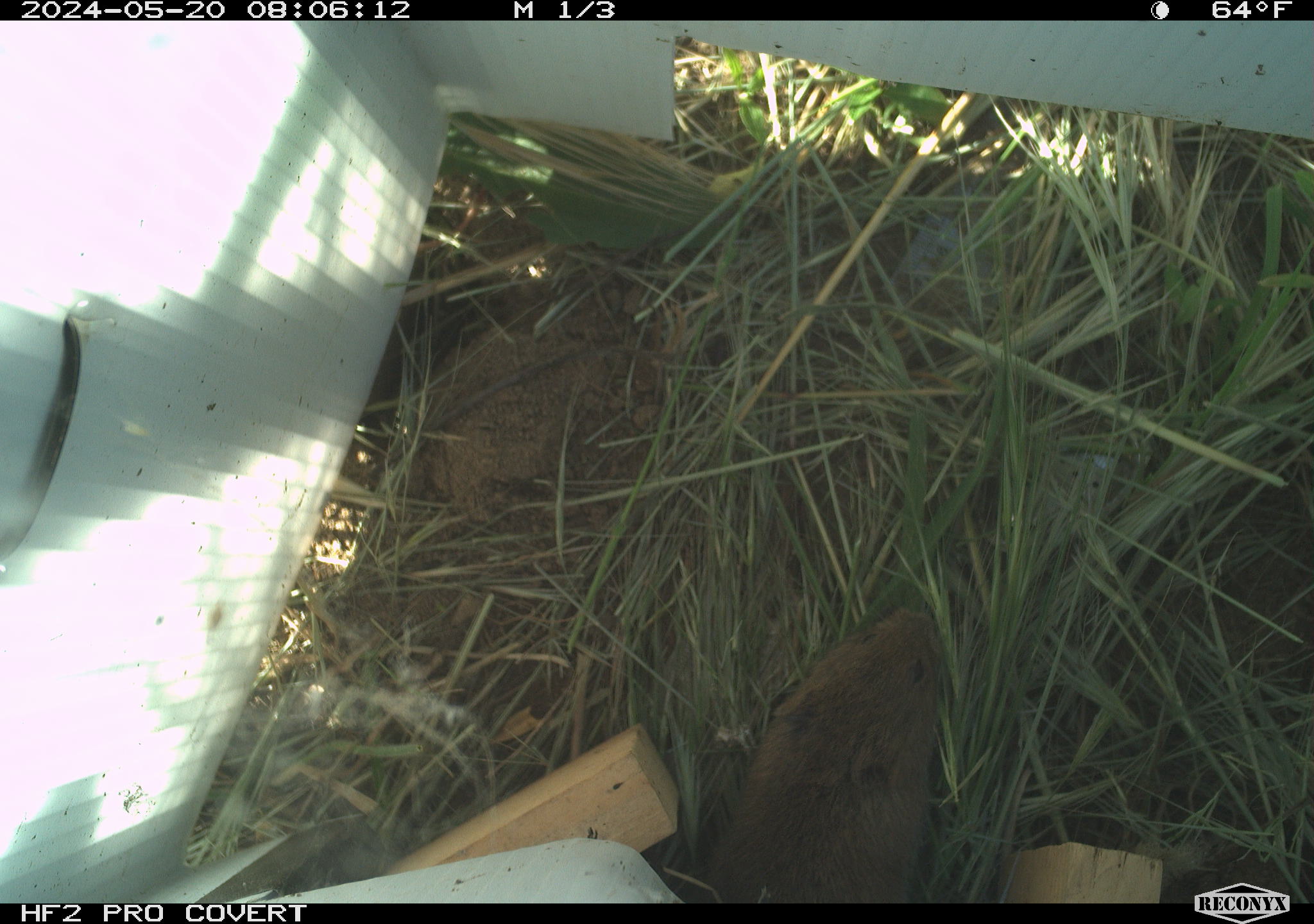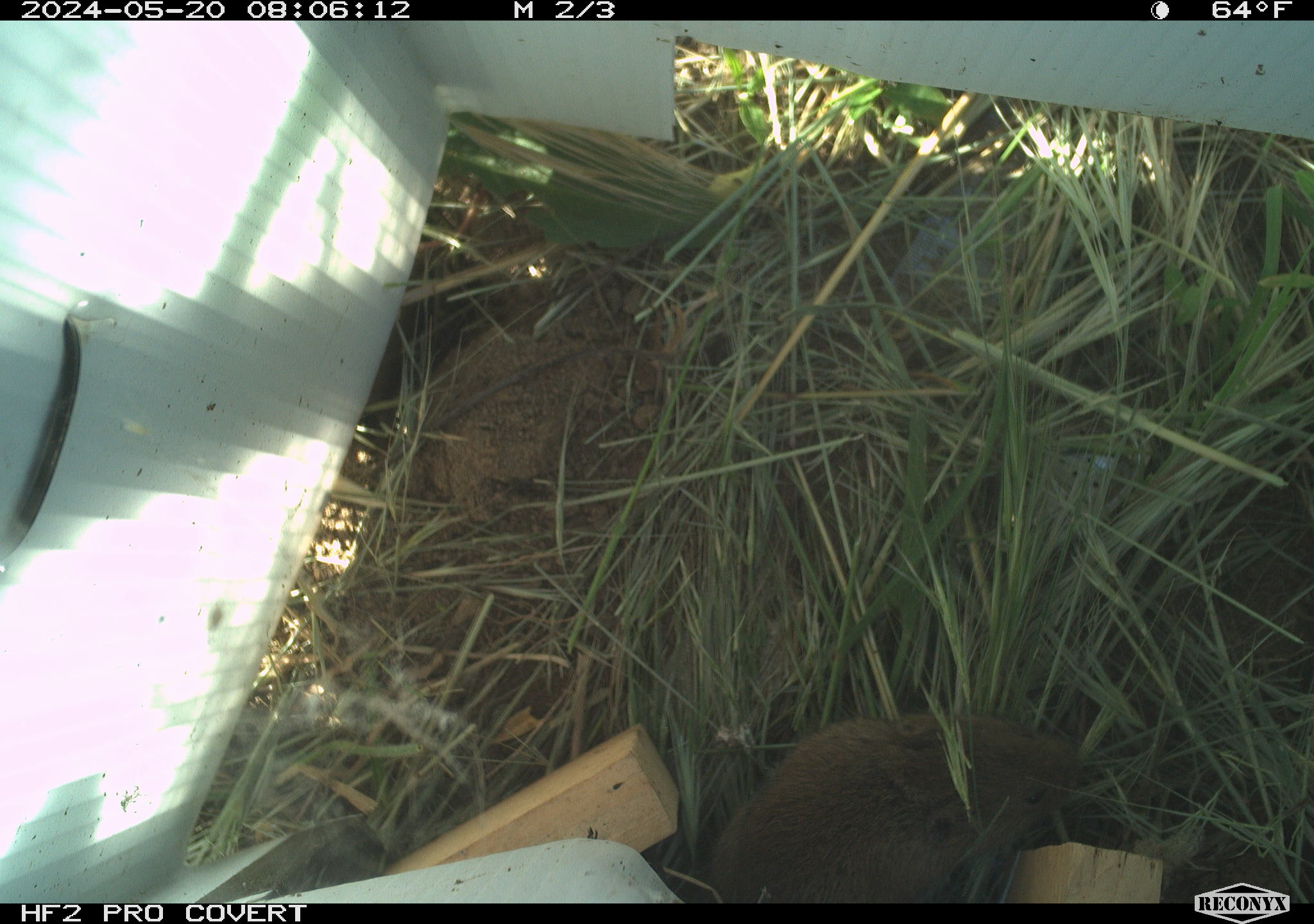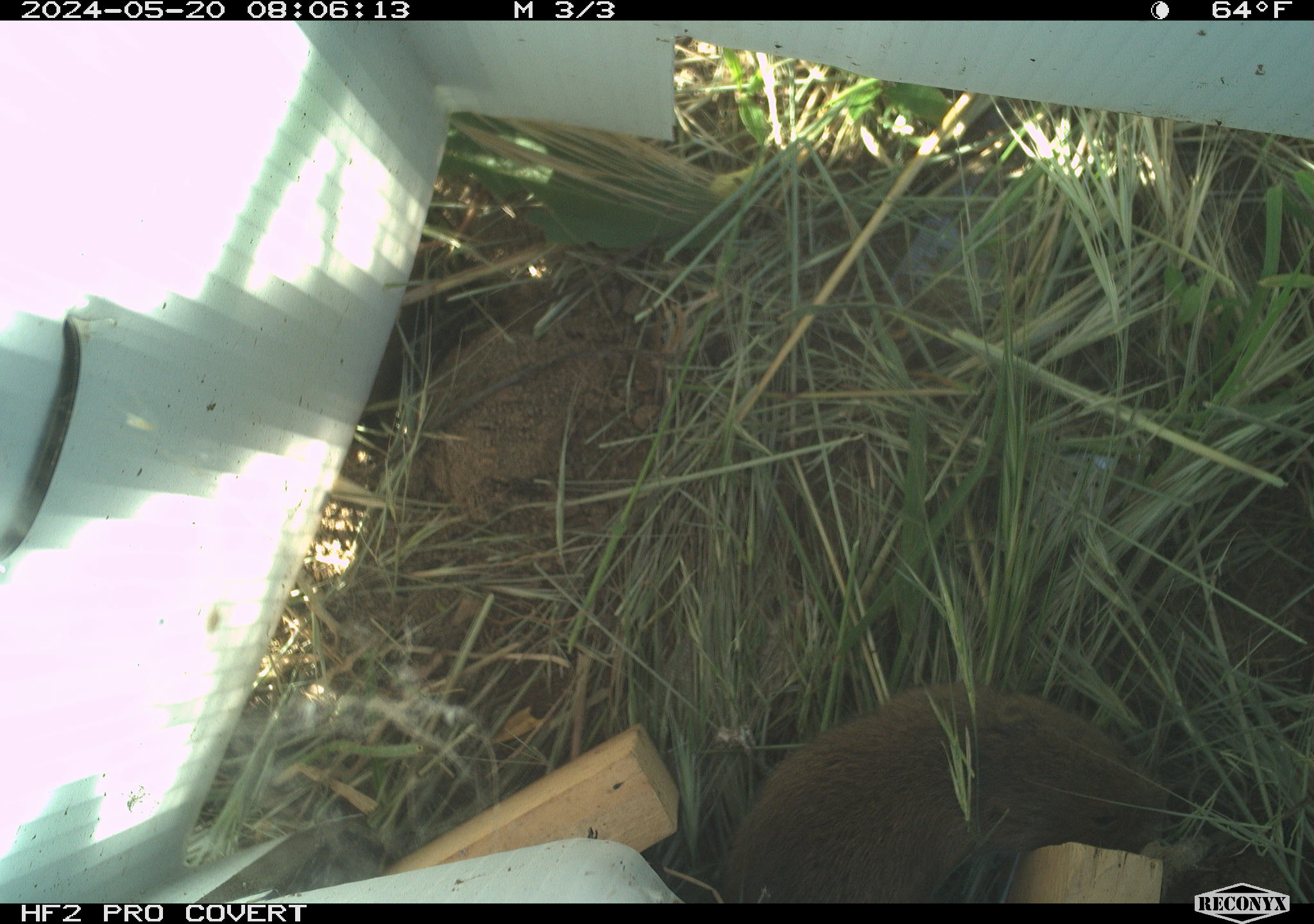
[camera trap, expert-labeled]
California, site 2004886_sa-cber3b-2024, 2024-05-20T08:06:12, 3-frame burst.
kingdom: Animalia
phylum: Chordata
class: Mammalia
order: Rodentia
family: Cricetidae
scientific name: Arvicolinae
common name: voles, lemmings, and muskrats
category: arvicolinae subfamily